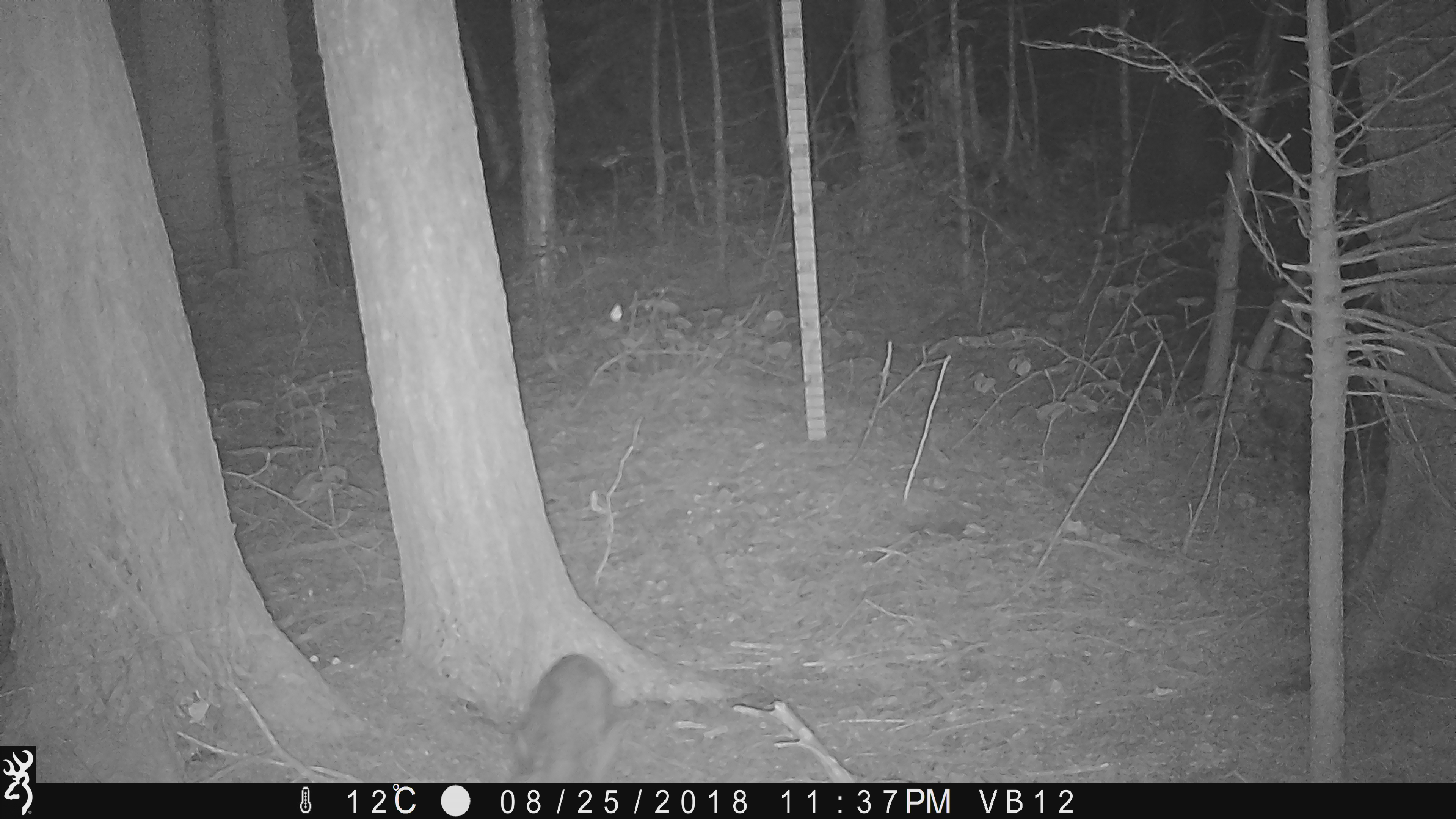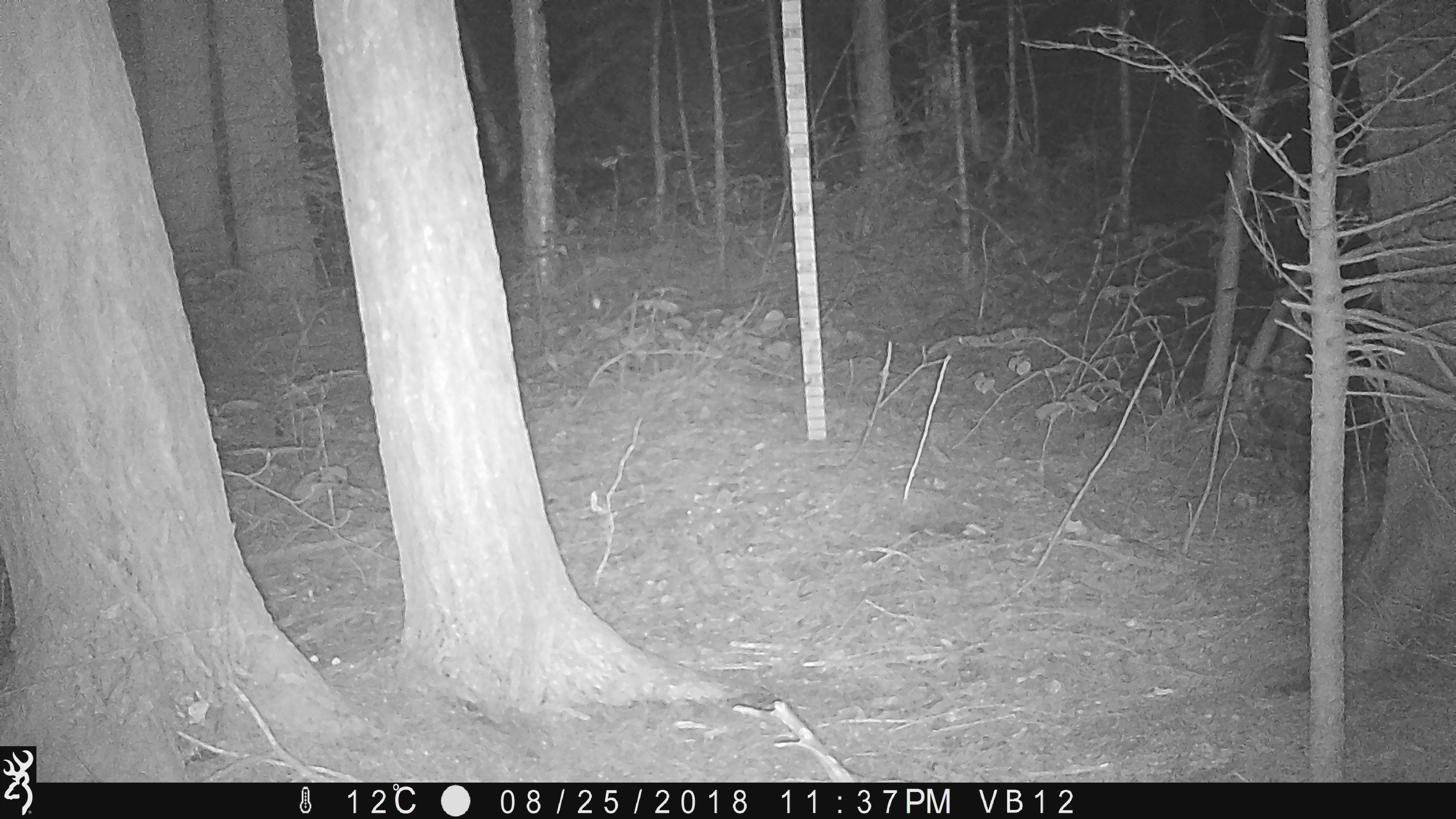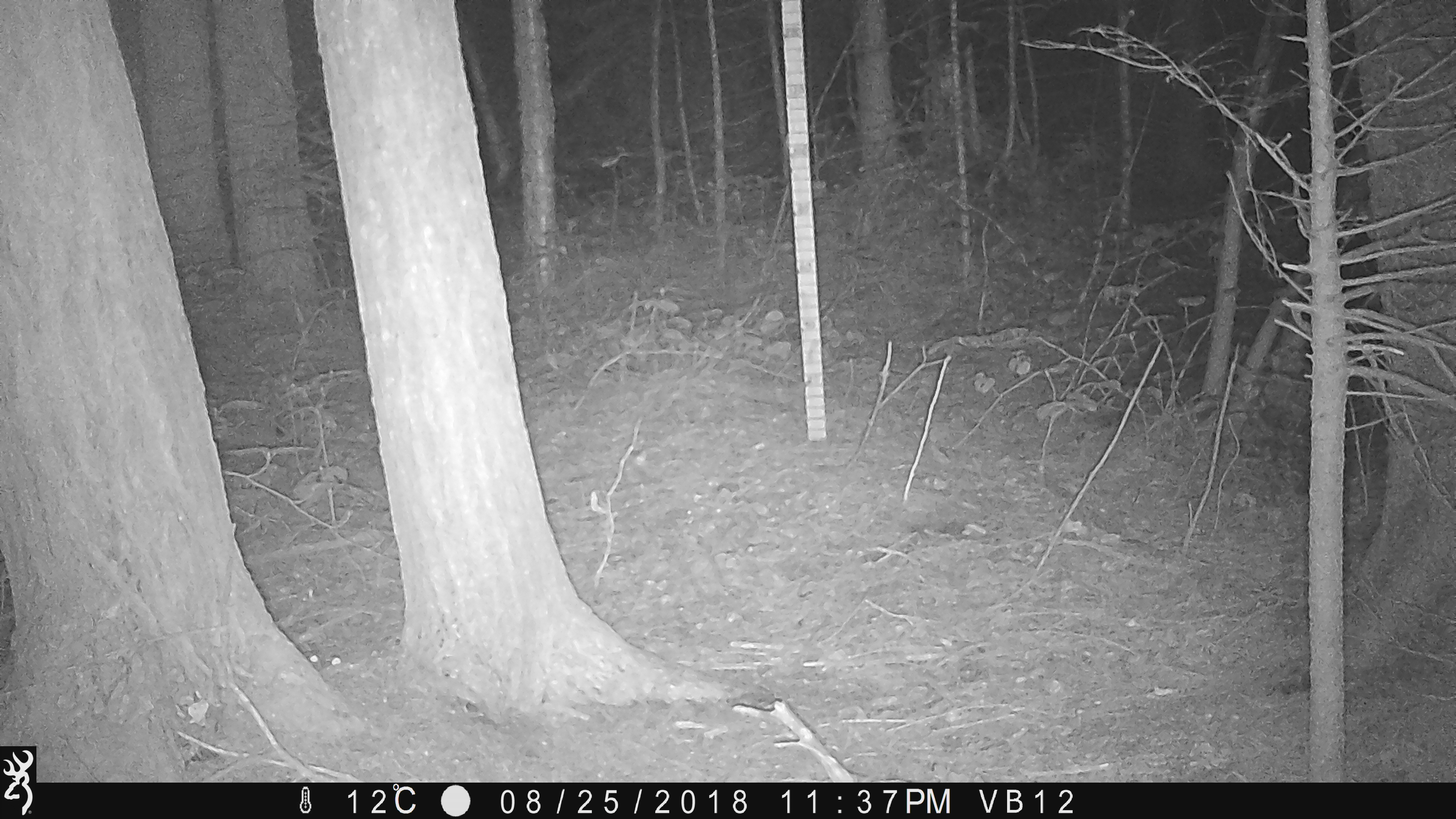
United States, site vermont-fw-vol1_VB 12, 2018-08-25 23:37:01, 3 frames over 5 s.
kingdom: Animalia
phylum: Chordata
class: Mammalia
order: Lagomorpha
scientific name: Lagomorpha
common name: rabbit or hare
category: rabbit or hare sp.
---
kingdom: Animalia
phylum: Chordata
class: Mammalia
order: Lagomorpha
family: Leporidae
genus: Lepus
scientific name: Lepus americanus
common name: snowshoe hare